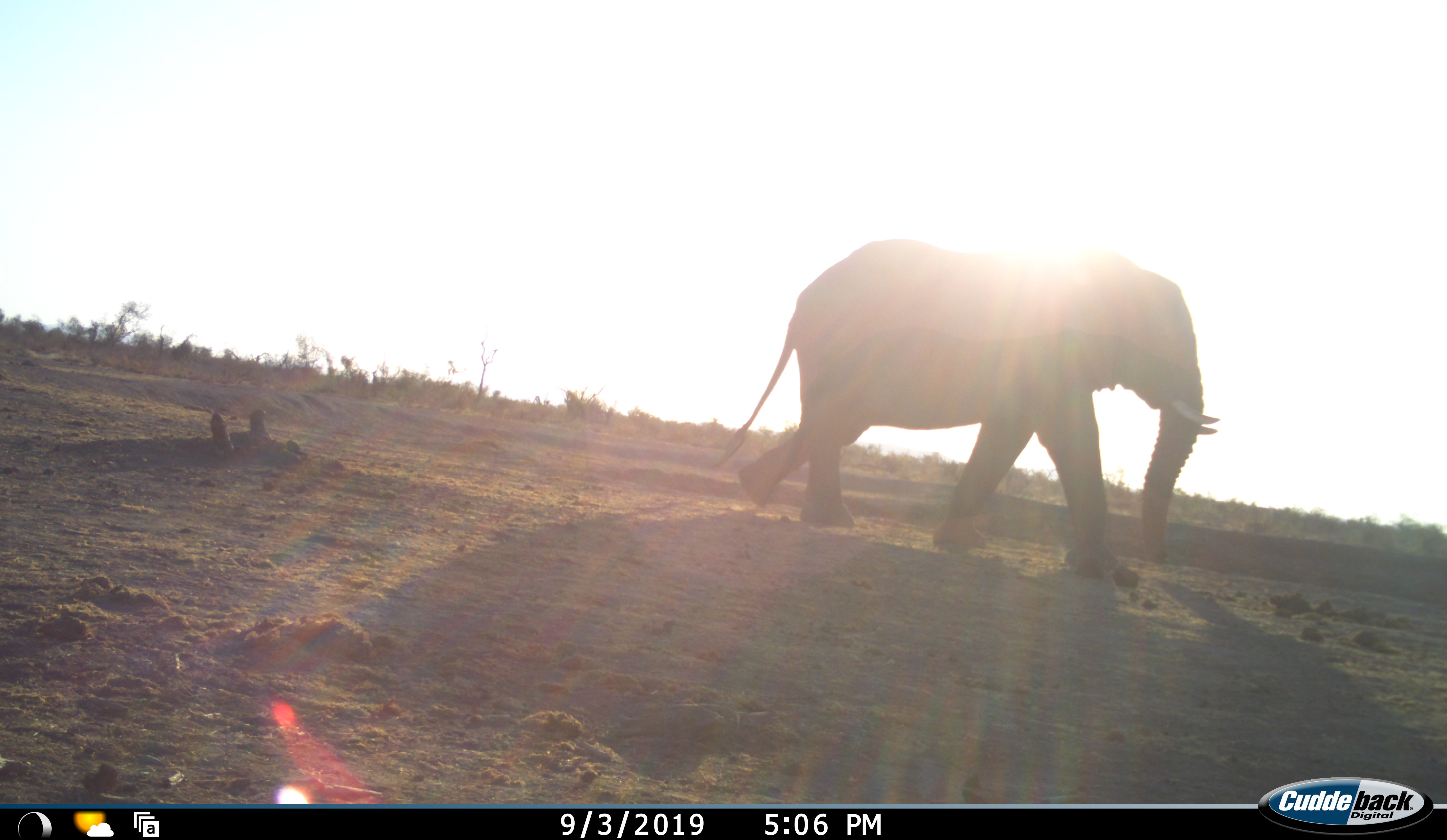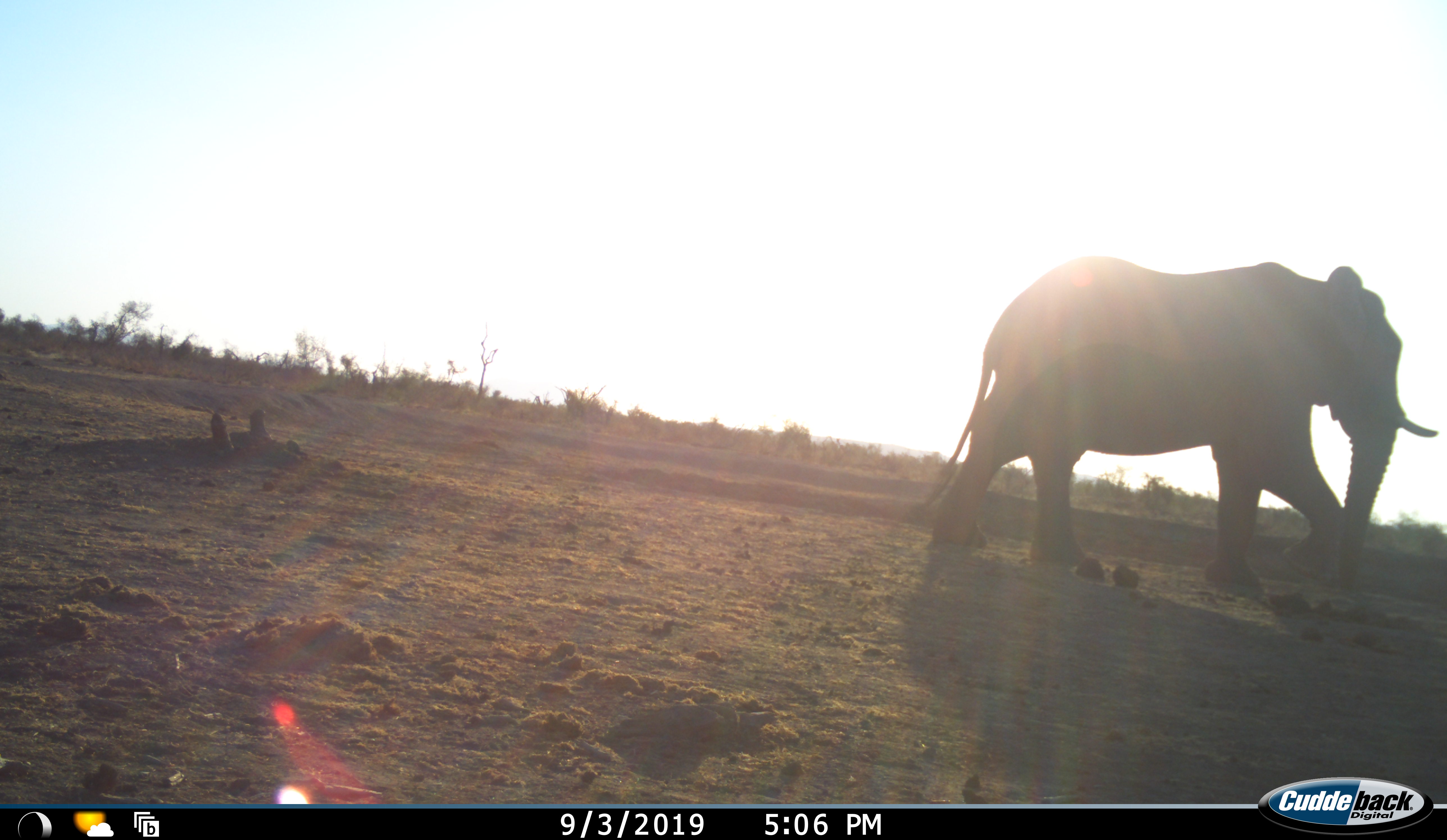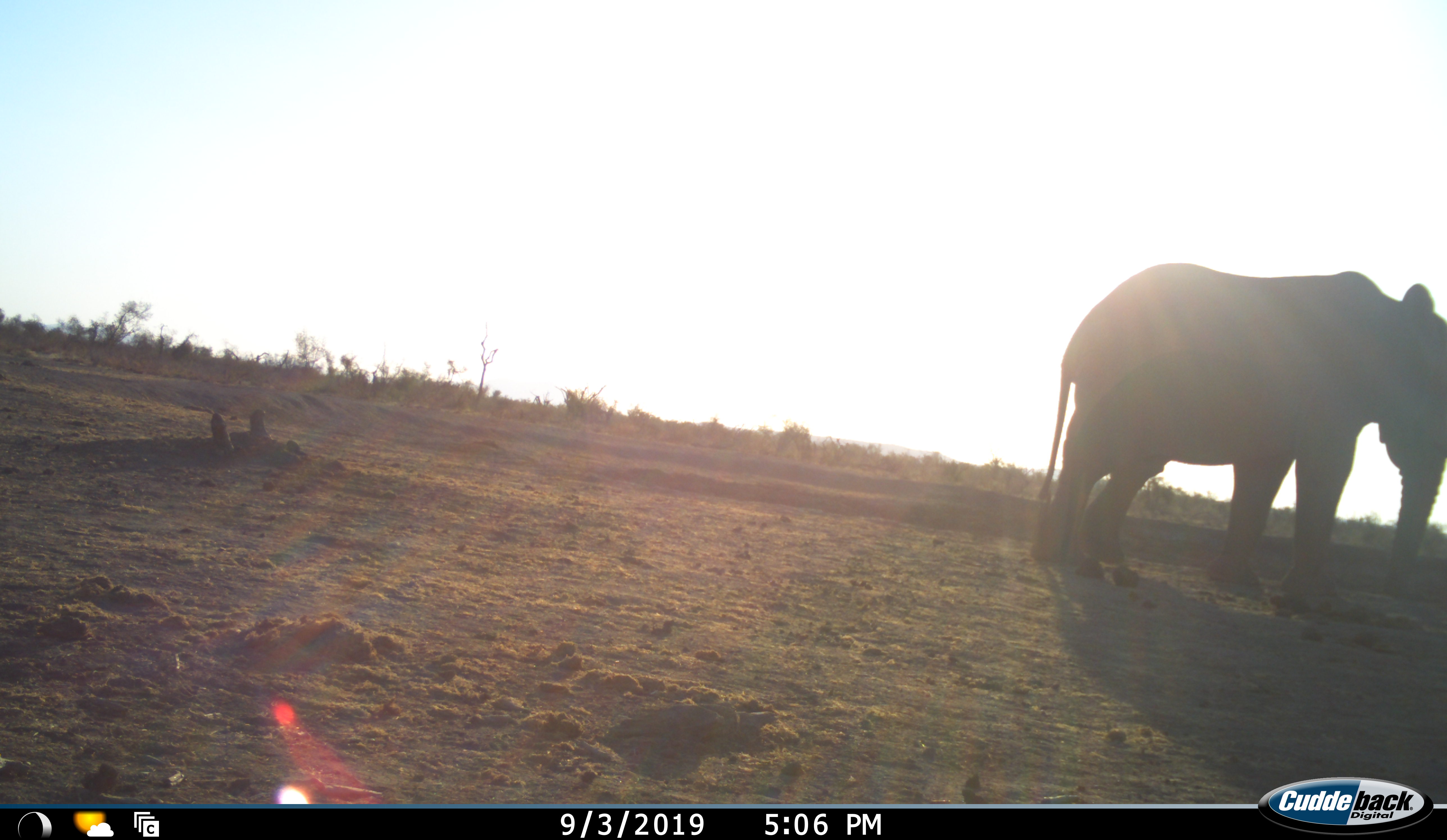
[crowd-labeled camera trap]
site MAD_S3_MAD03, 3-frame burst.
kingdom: Animalia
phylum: Chordata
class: Mammalia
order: Proboscidea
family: Elephantidae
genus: Loxodonta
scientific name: Loxodonta africana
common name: african bush elephant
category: elephant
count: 1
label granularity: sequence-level